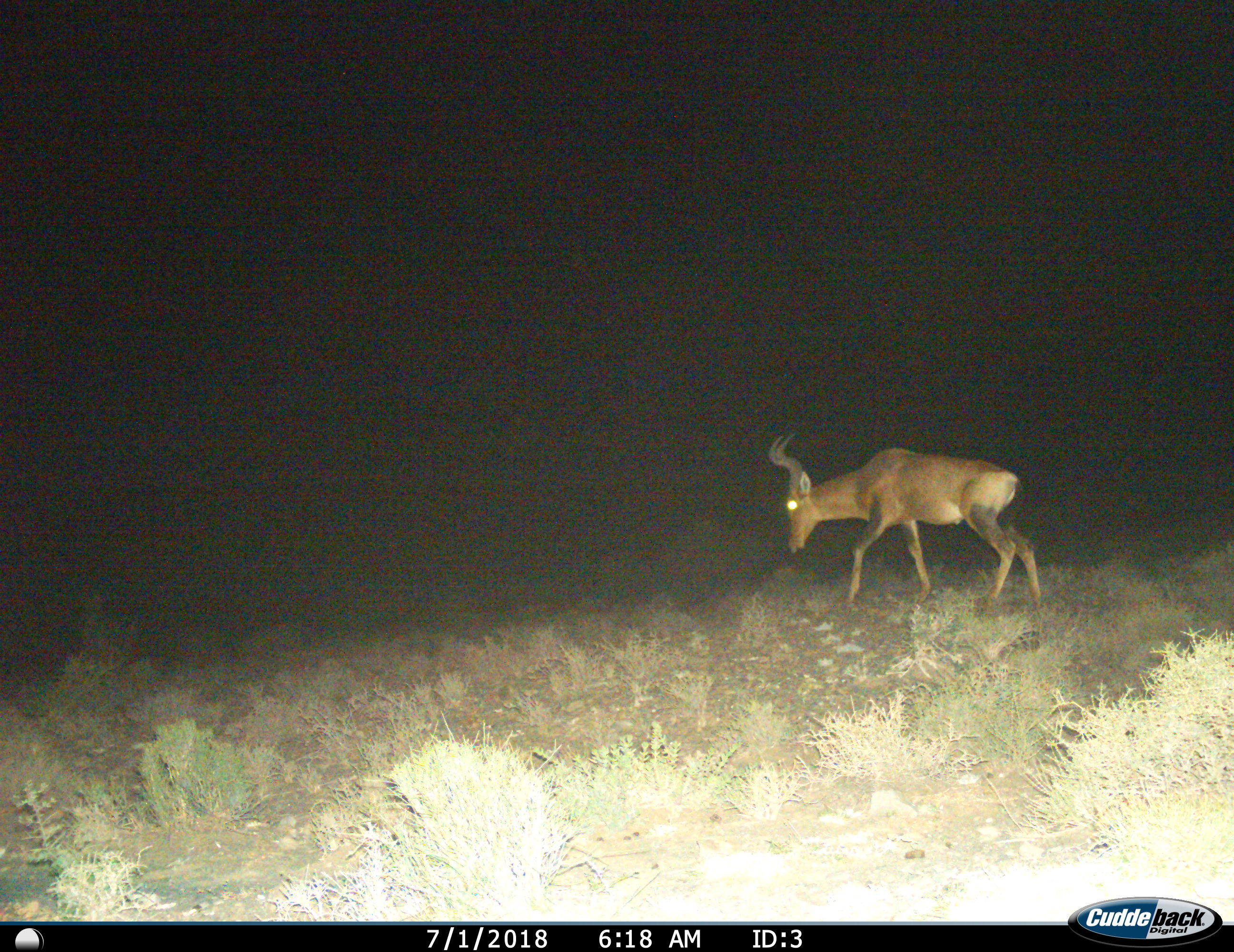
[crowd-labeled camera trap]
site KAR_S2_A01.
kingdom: Animalia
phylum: Chordata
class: Mammalia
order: Artiodactyla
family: Bovidae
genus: Alcelaphus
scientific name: Alcelaphus buselaphus caama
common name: red hartebeest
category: hartebeestred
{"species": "hartebeestred (red hartebeest) (Alcelaphus buselaphus caama)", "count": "1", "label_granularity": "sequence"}